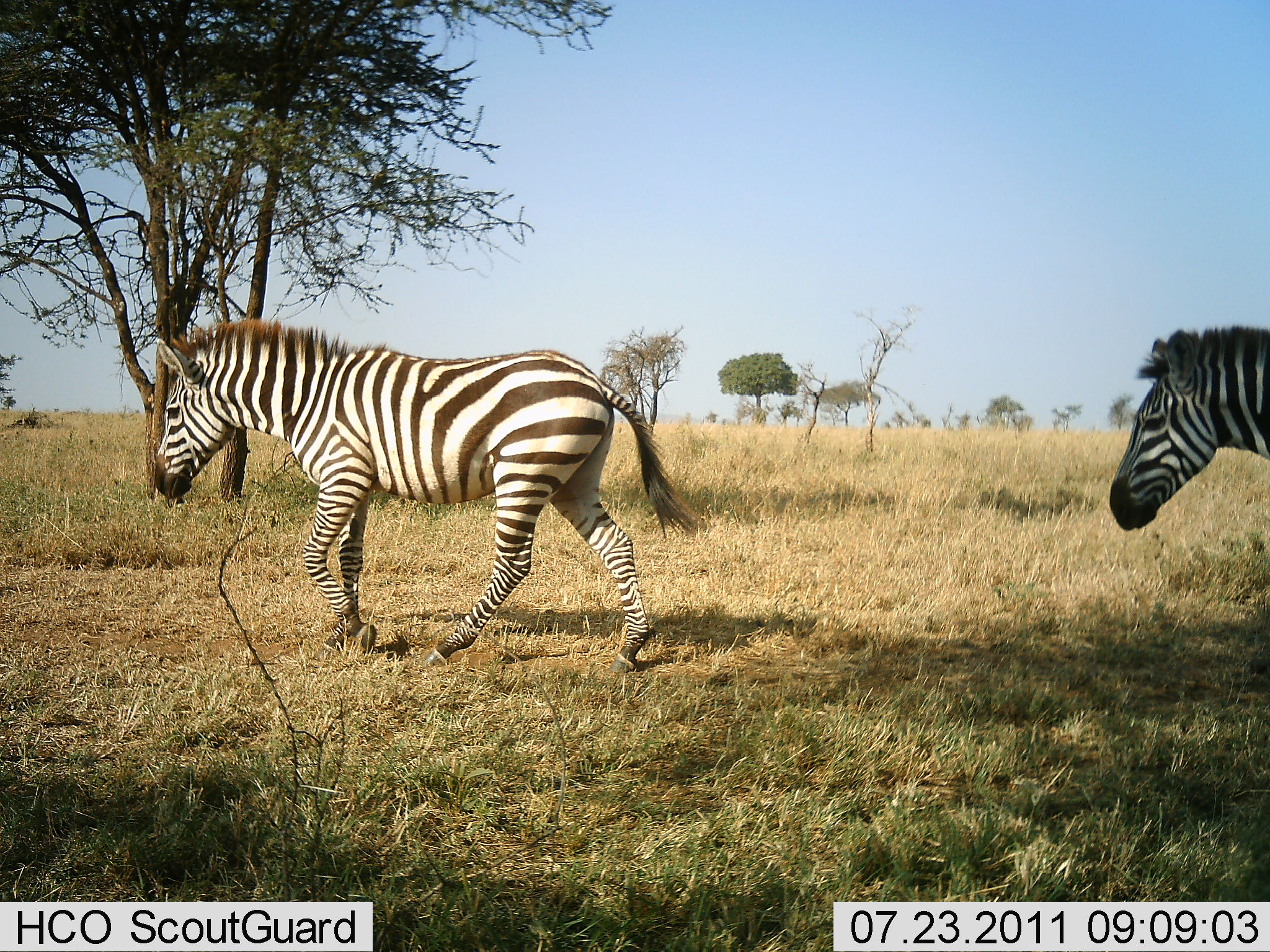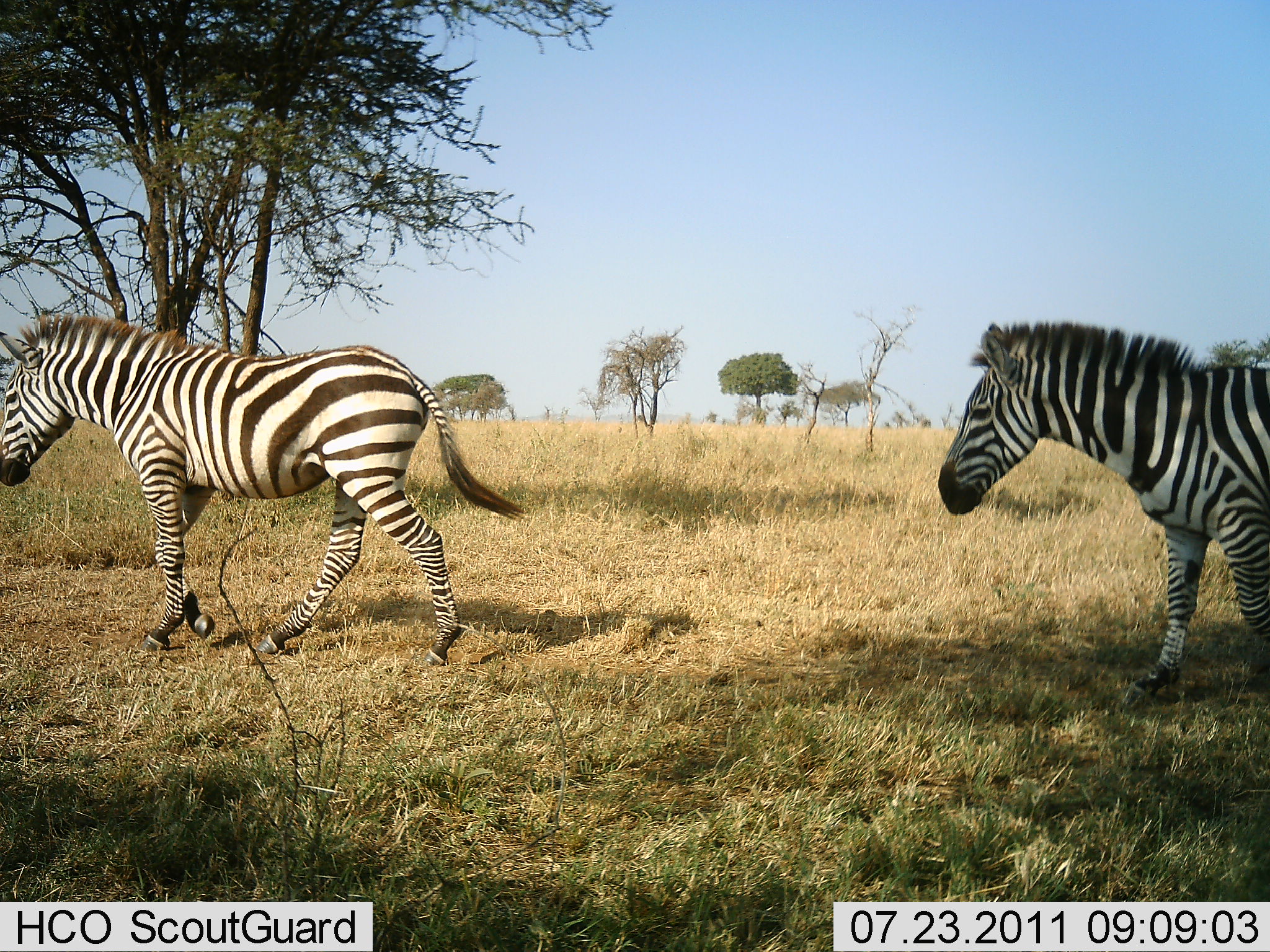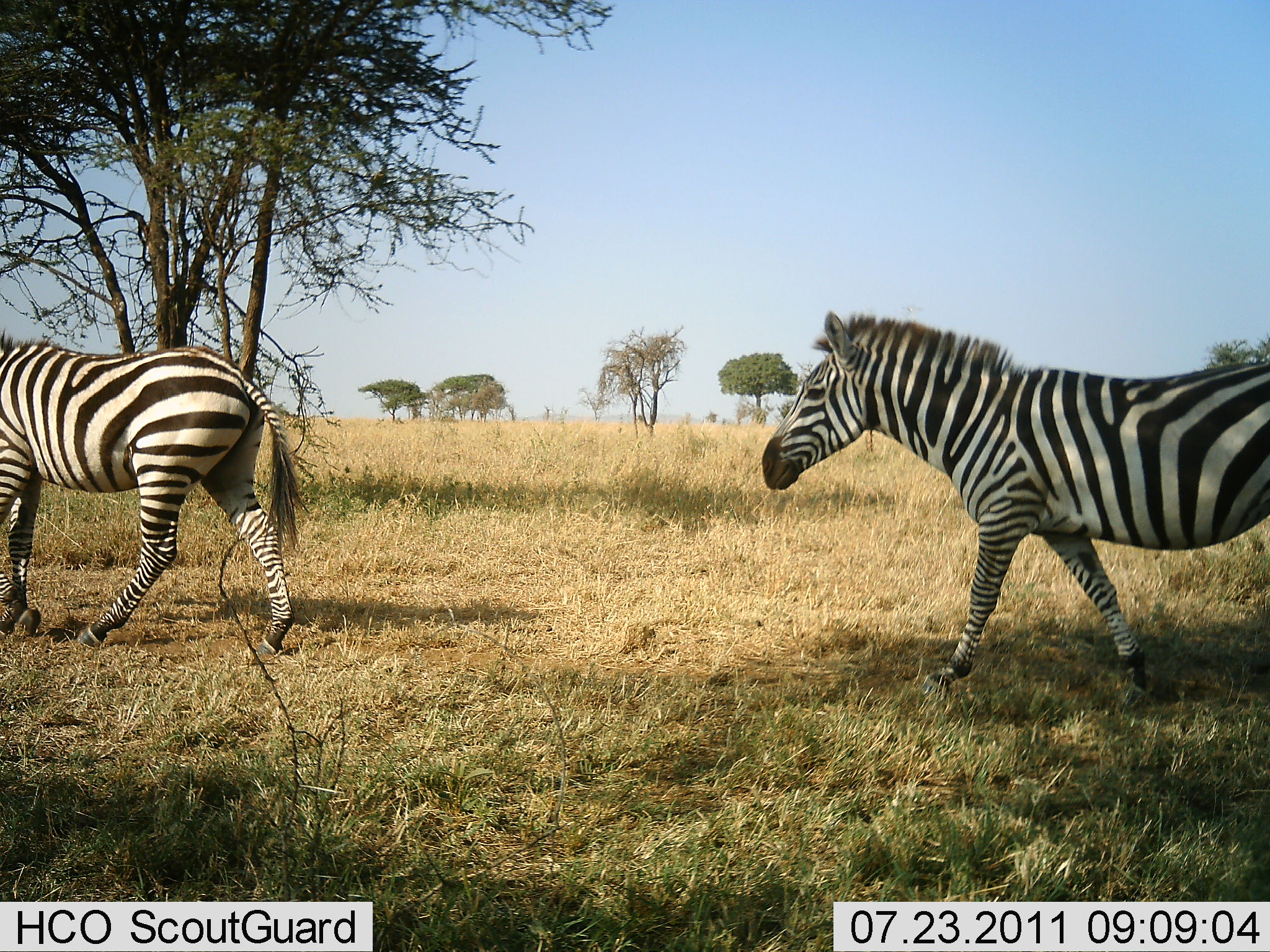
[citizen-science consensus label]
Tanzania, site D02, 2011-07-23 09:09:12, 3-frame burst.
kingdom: Animalia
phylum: Chordata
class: Mammalia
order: Perissodactyla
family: Equidae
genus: Equus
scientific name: Equus quagga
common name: plains zebra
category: zebra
Zebra (plains zebra) (Equus quagga), count 2. Behavior (volunteer vote fractions): standing 0%, resting 0%, moving 100%, interacting 0%. Young present (vote fraction): 0%. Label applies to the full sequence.